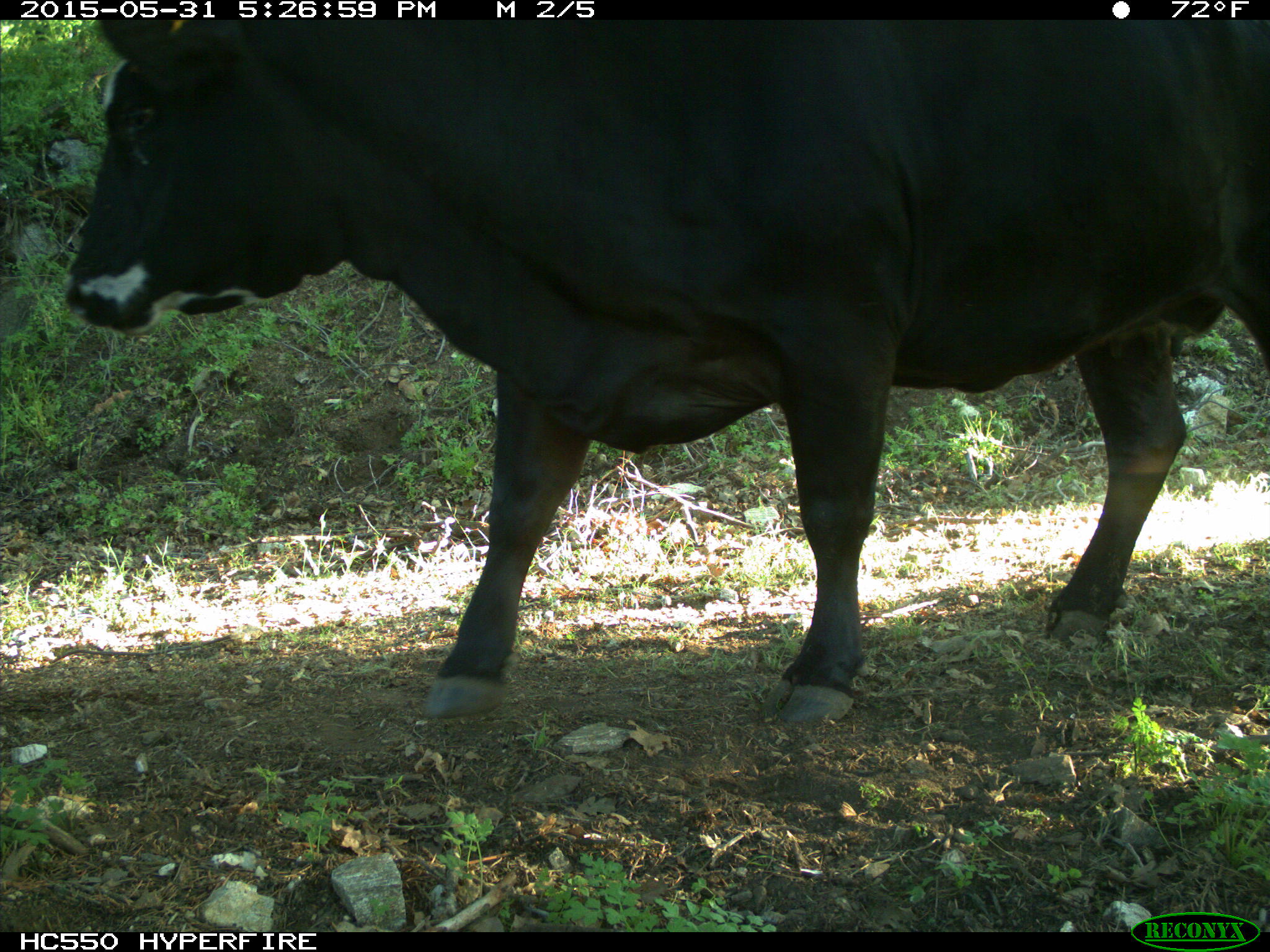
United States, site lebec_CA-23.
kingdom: Animalia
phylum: Chordata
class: Mammalia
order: Artiodactyla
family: Bovidae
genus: Bos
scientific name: Bos taurus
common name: domestic cow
Bos taurus (domestic cow).